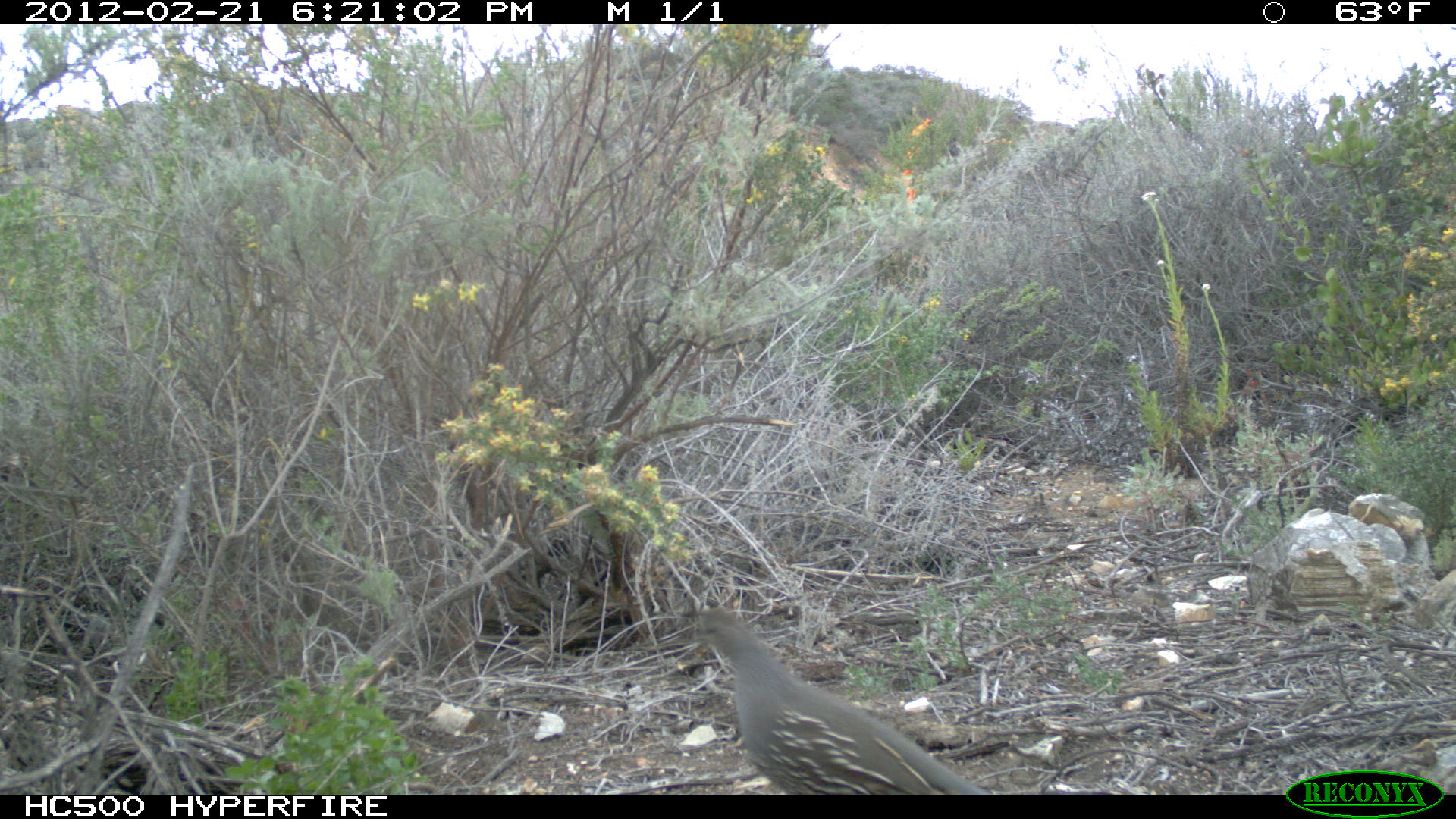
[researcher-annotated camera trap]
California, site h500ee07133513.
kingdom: Animalia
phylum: Chordata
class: Aves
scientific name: Aves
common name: bird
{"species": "bird (Aves)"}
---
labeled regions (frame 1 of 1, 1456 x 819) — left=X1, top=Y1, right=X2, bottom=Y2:
bird: left=680, top=604, right=993, bottom=794